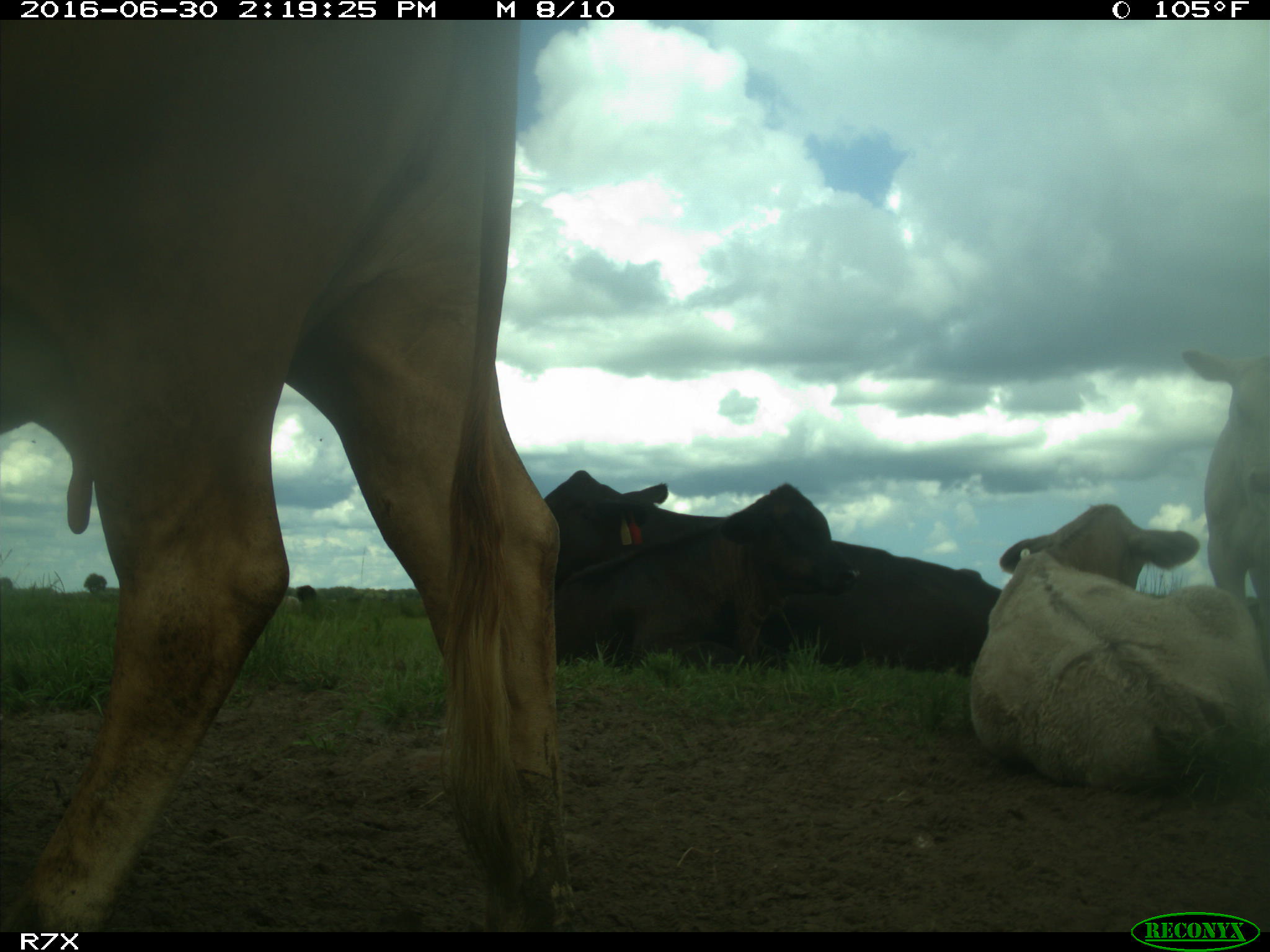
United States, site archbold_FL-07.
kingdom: Animalia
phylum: Chordata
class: Mammalia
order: Artiodactyla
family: Bovidae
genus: Bos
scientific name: Bos taurus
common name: domestic cow